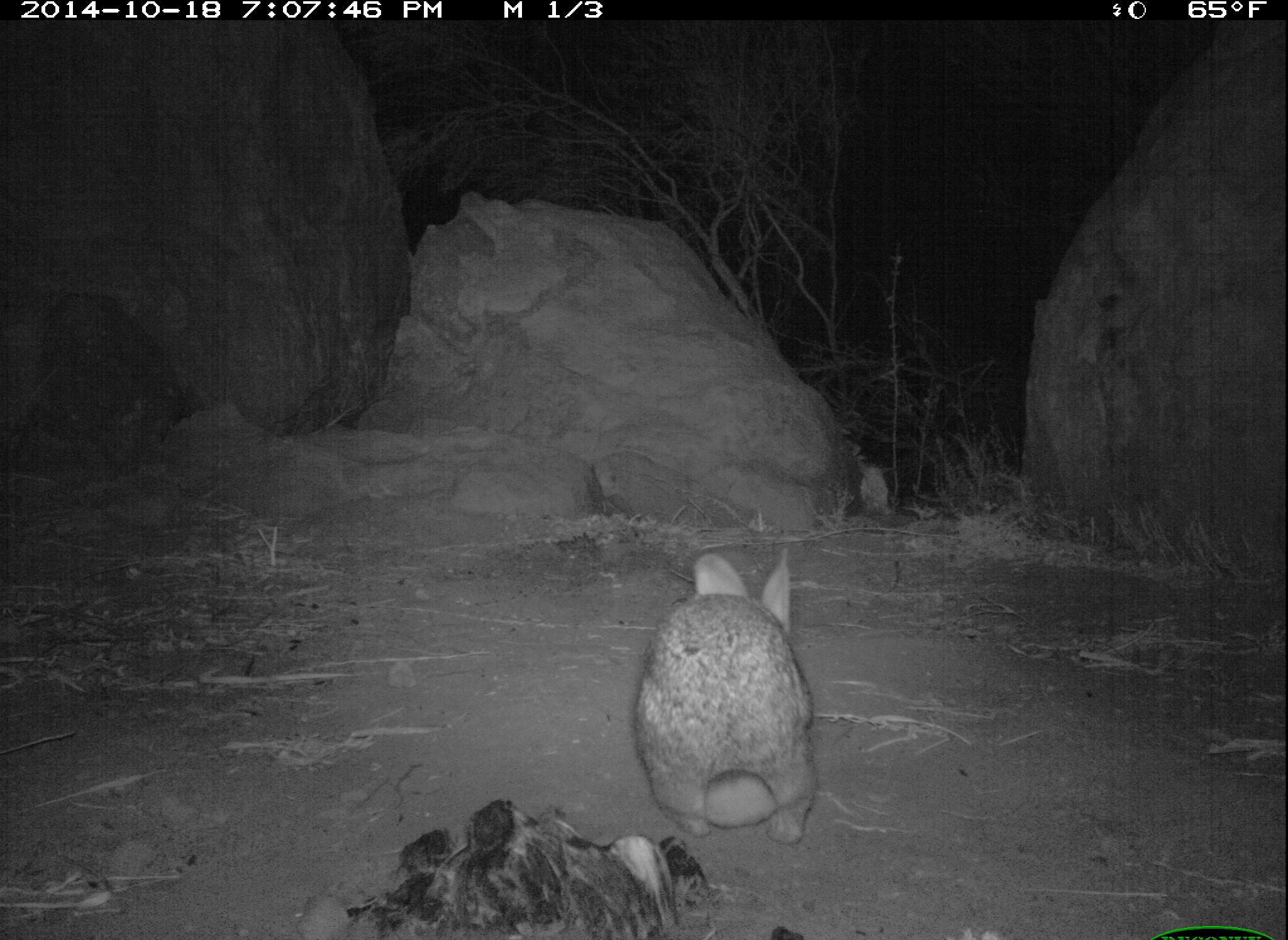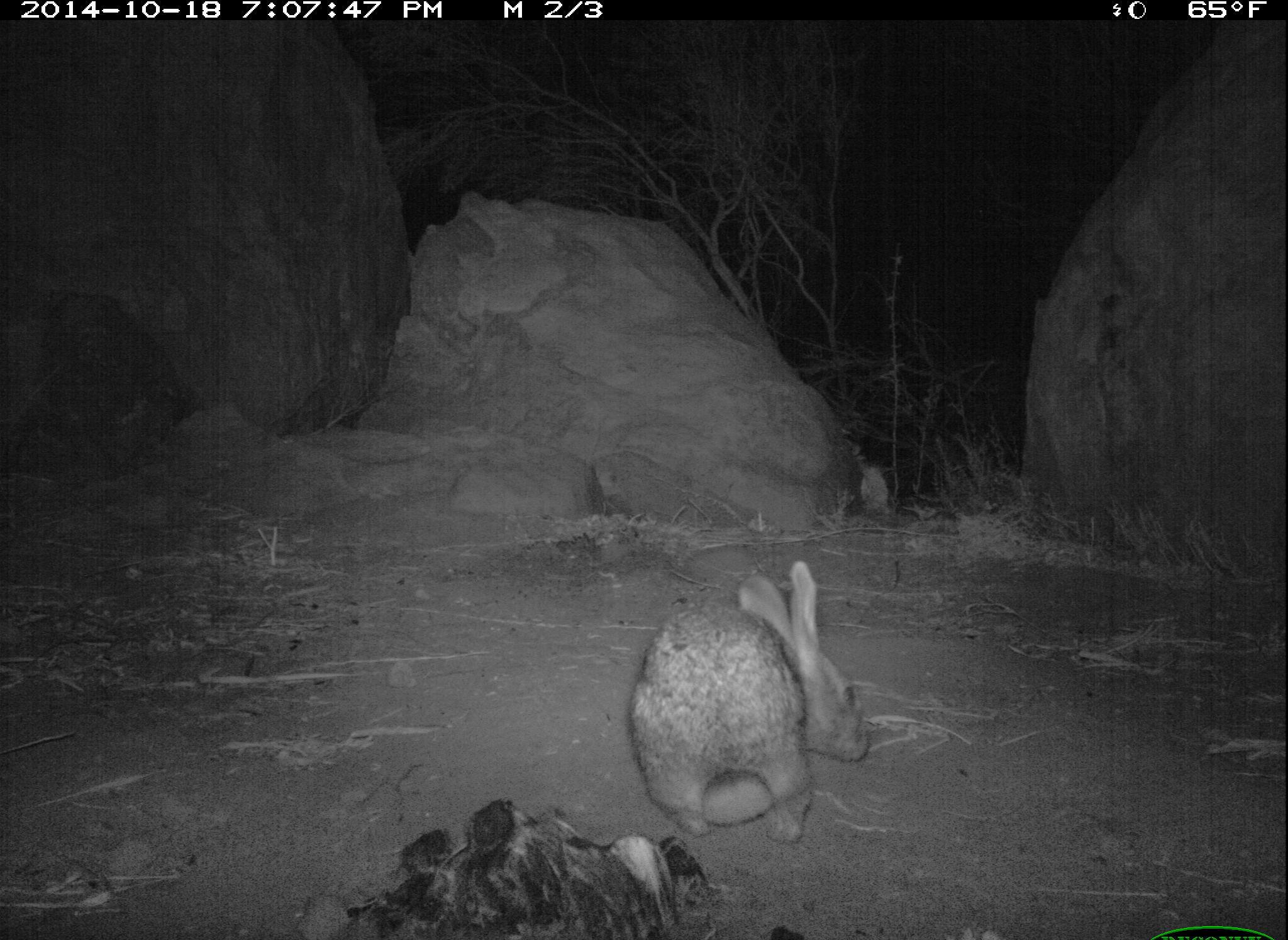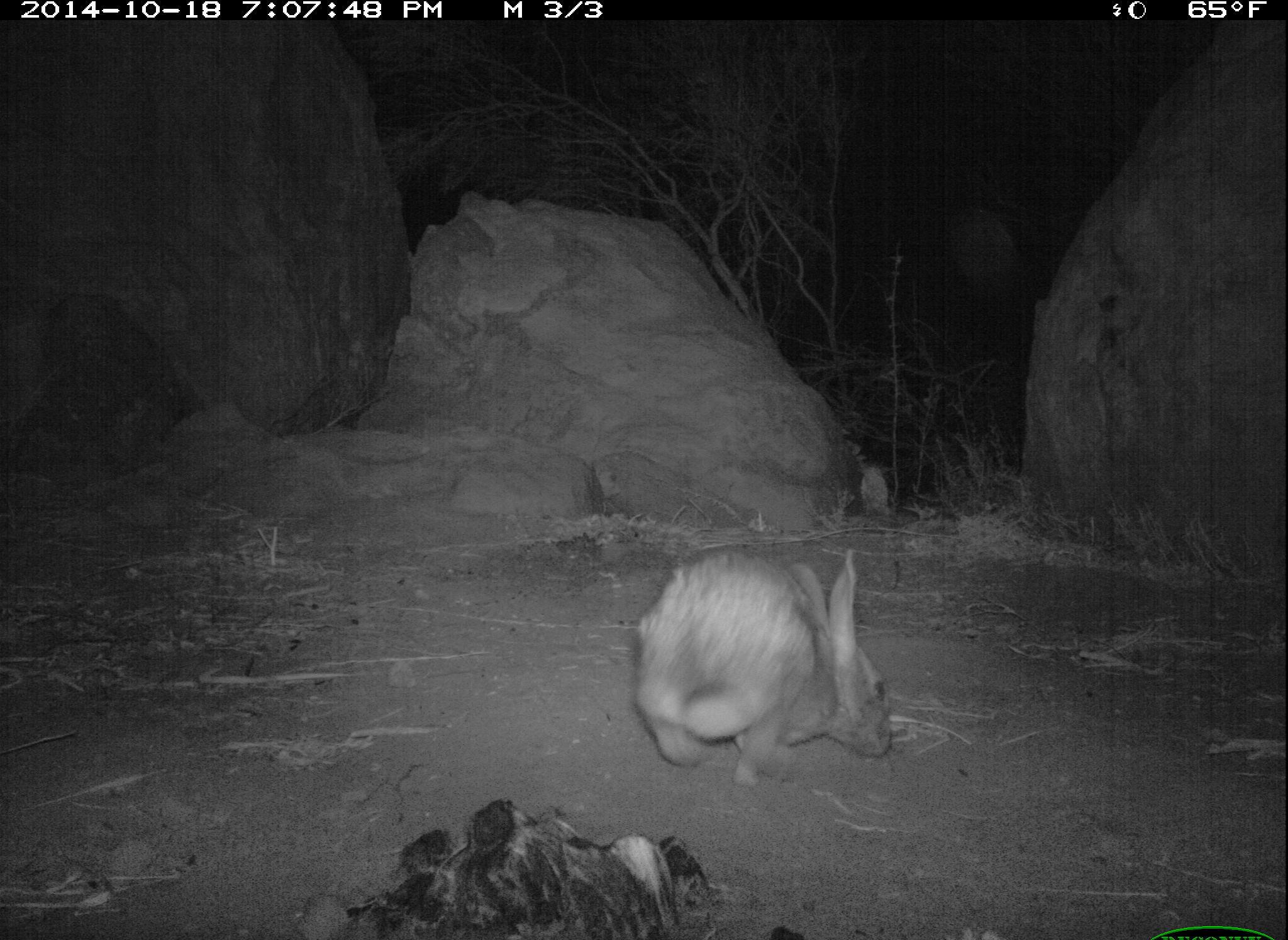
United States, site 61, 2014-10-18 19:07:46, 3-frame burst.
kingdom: Animalia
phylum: Chordata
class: Mammalia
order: Lagomorpha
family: Leporidae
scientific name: Leporidae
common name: rabbits and hares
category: rabbit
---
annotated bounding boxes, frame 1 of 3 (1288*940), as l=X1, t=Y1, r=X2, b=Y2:
rabbit: l=620, t=536, r=853, b=860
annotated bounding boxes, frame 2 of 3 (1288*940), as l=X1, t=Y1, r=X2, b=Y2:
rabbit: l=604, t=551, r=877, b=834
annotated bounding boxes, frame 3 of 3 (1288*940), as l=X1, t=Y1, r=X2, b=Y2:
rabbit: l=626, t=536, r=910, b=796